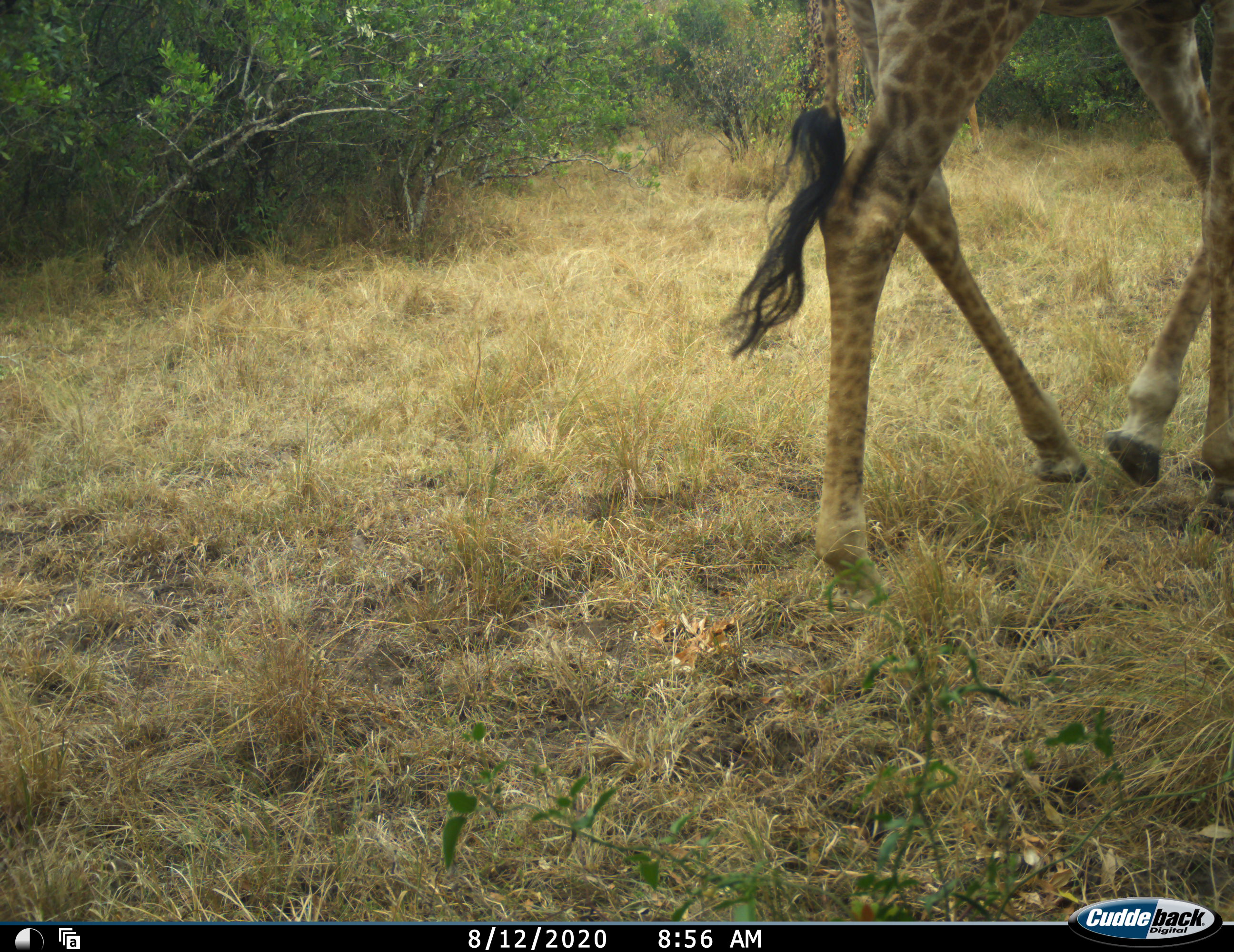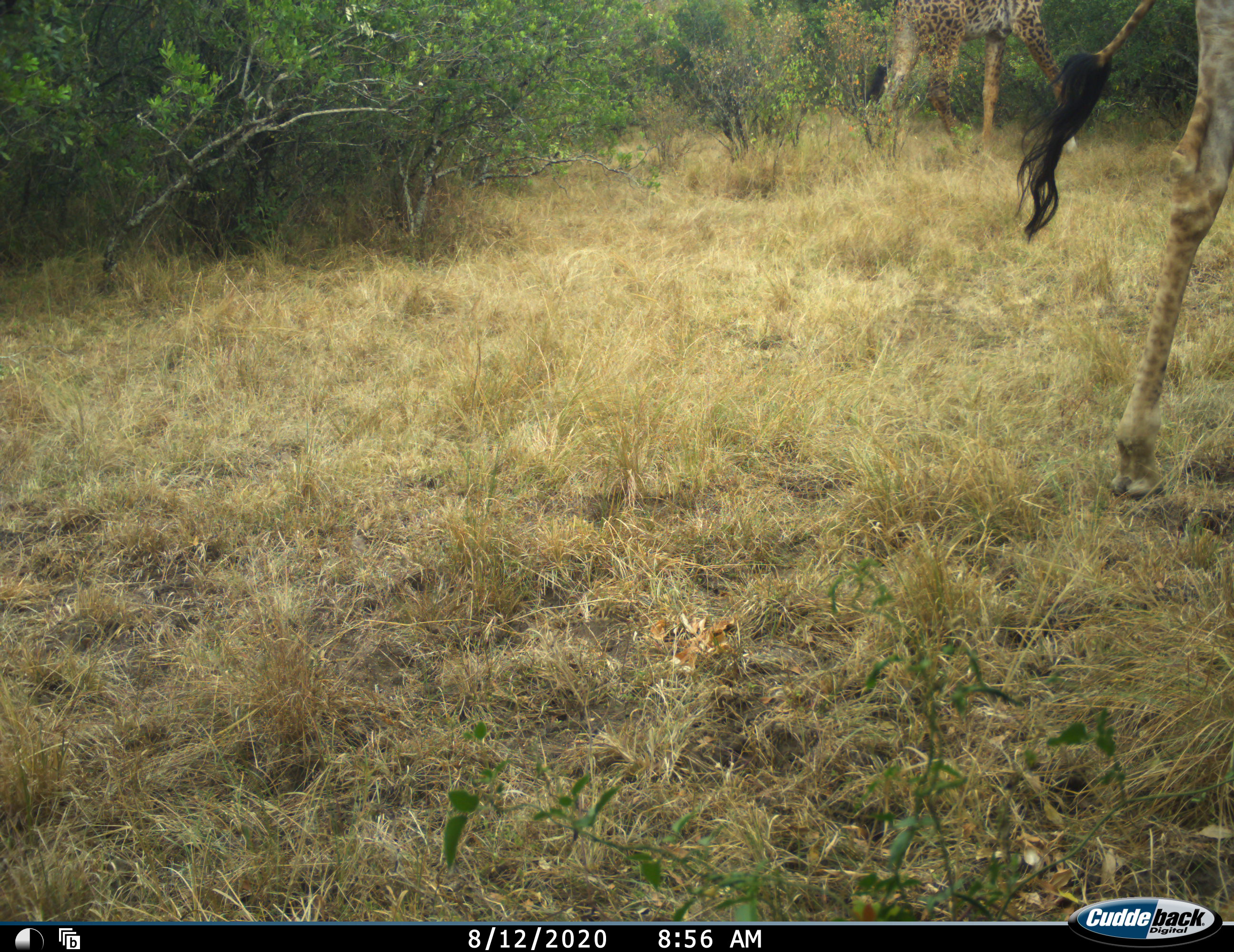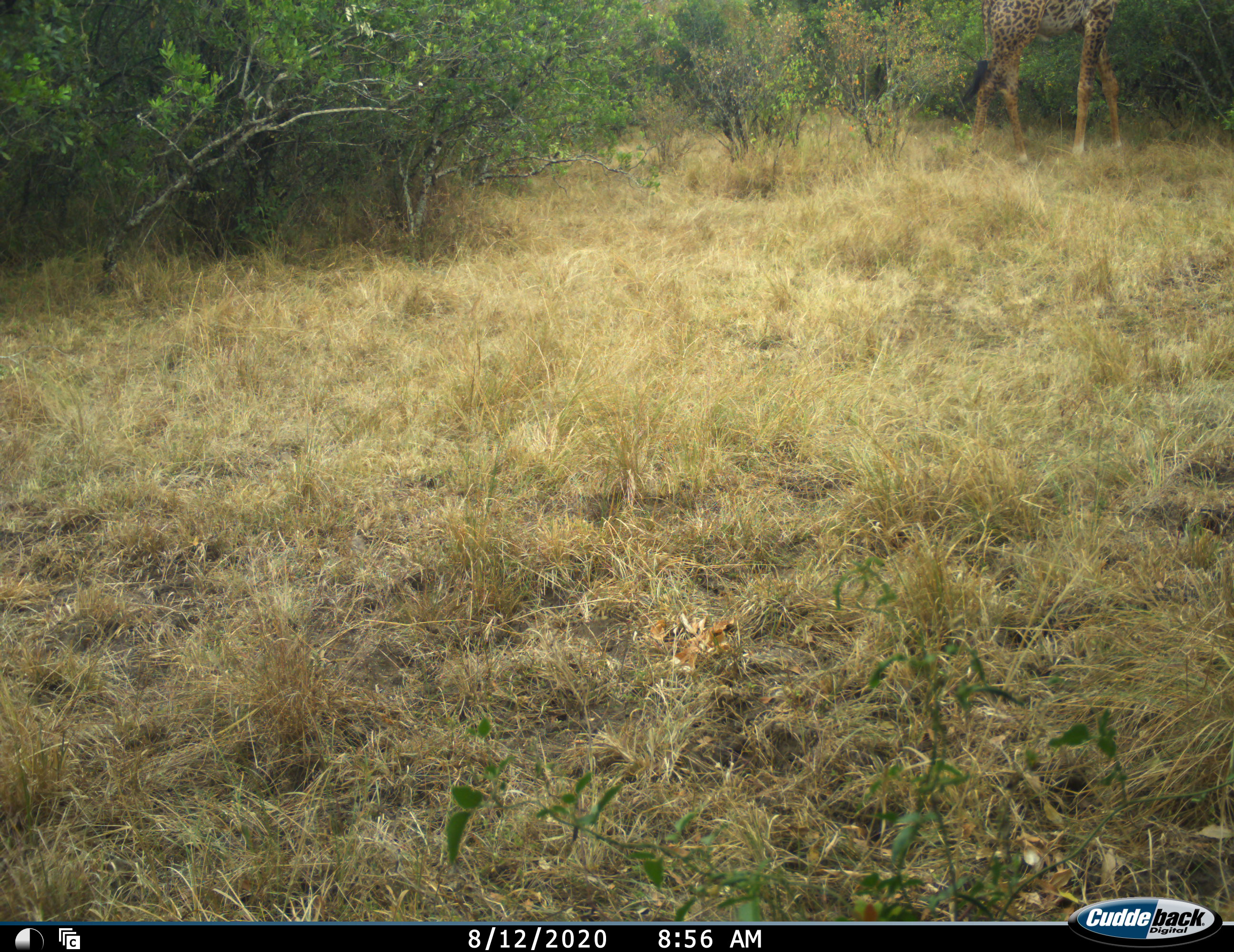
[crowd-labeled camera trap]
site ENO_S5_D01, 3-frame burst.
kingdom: Animalia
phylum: Chordata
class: Mammalia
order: Artiodactyla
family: Giraffidae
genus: Giraffa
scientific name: Giraffa camelopardalis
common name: giraffe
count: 2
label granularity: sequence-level